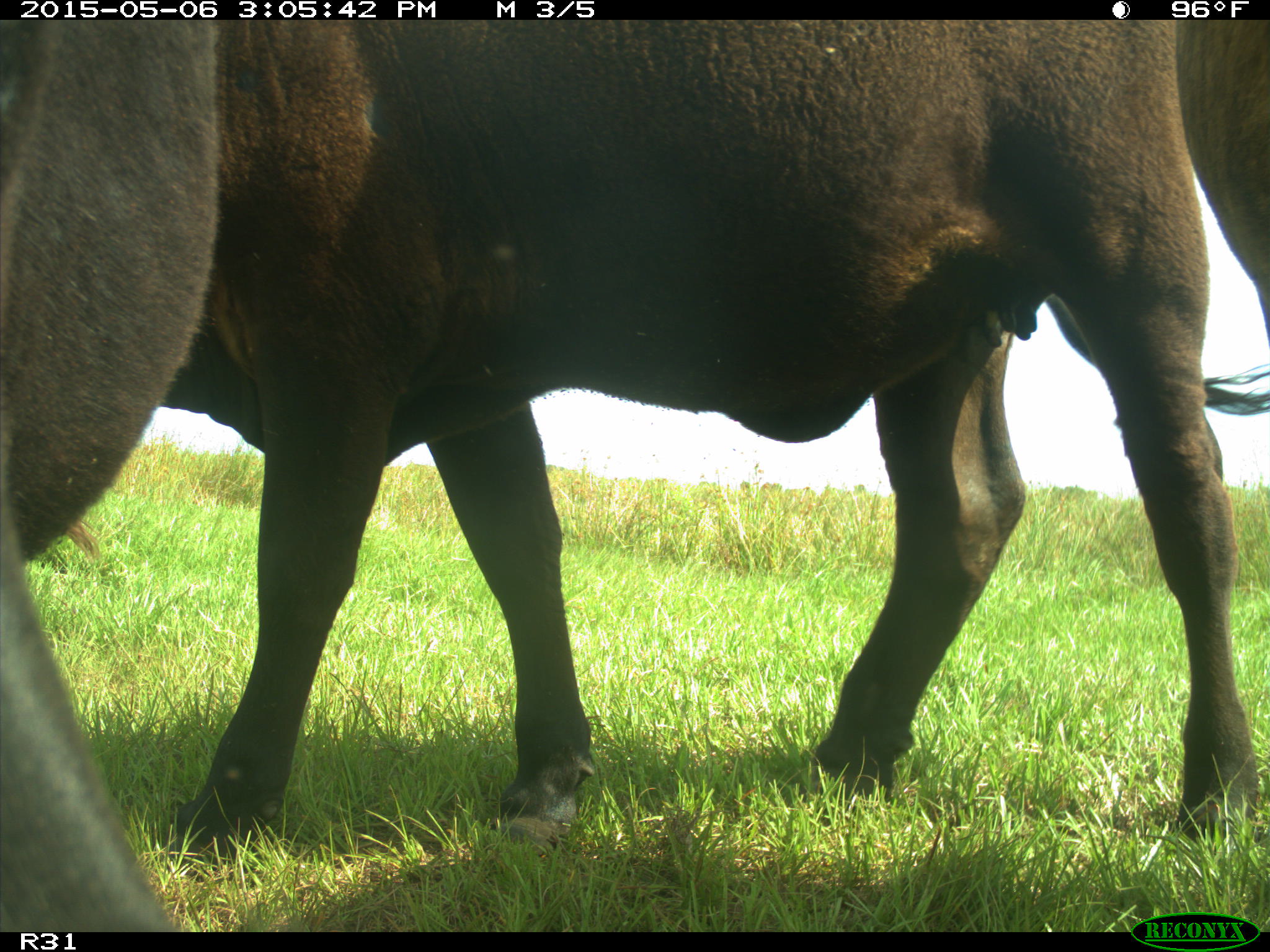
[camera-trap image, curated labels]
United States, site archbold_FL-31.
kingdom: Animalia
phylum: Chordata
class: Mammalia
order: Artiodactyla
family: Bovidae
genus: Bos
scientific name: Bos taurus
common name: domestic cow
Bos taurus (domestic cow).